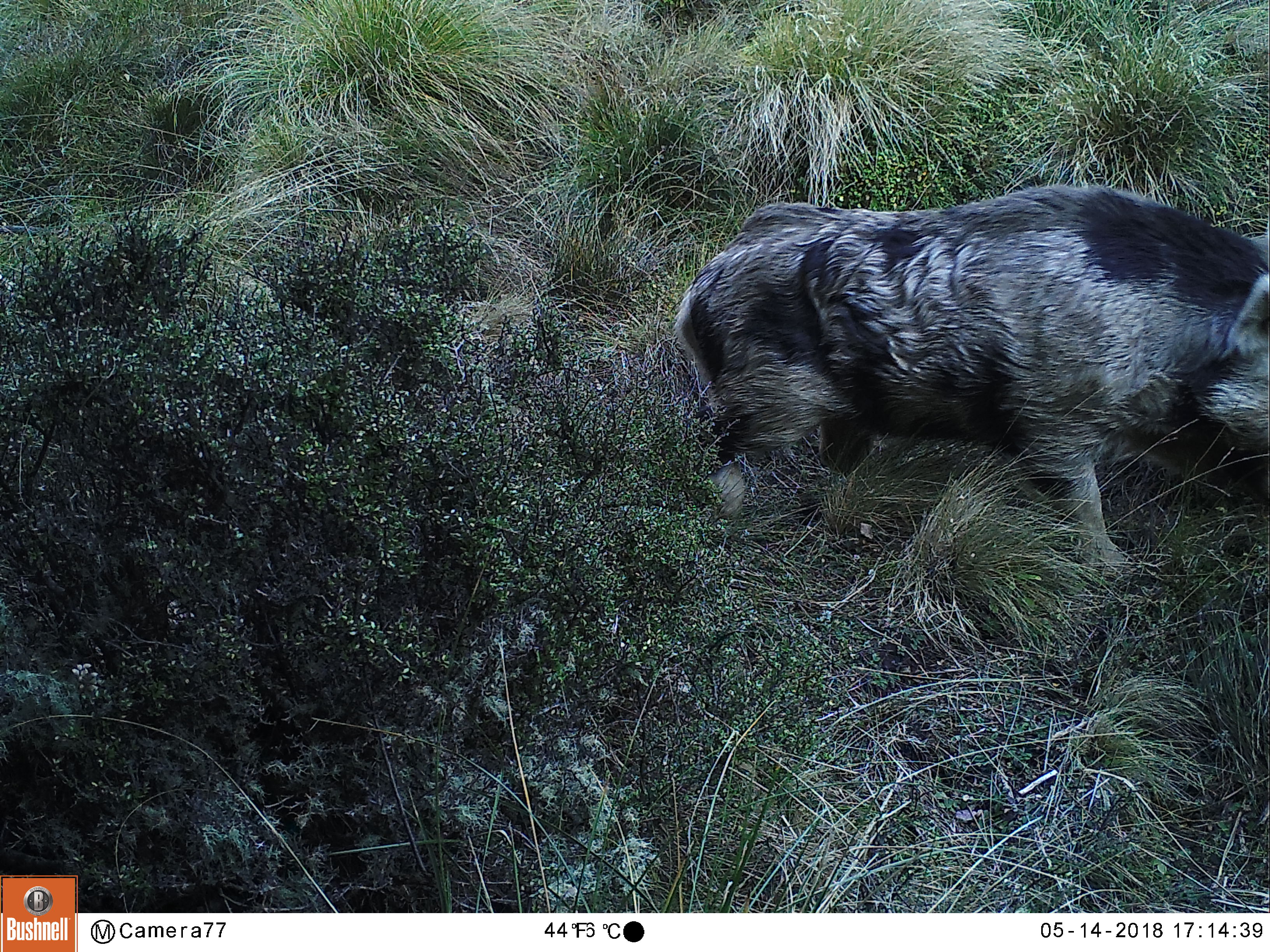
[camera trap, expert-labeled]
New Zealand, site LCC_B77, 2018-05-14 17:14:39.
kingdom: Animalia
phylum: Chordata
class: Mammalia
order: Artiodactyla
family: Suidae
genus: Sus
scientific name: Sus scrofa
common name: pig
Pig (Sus scrofa).